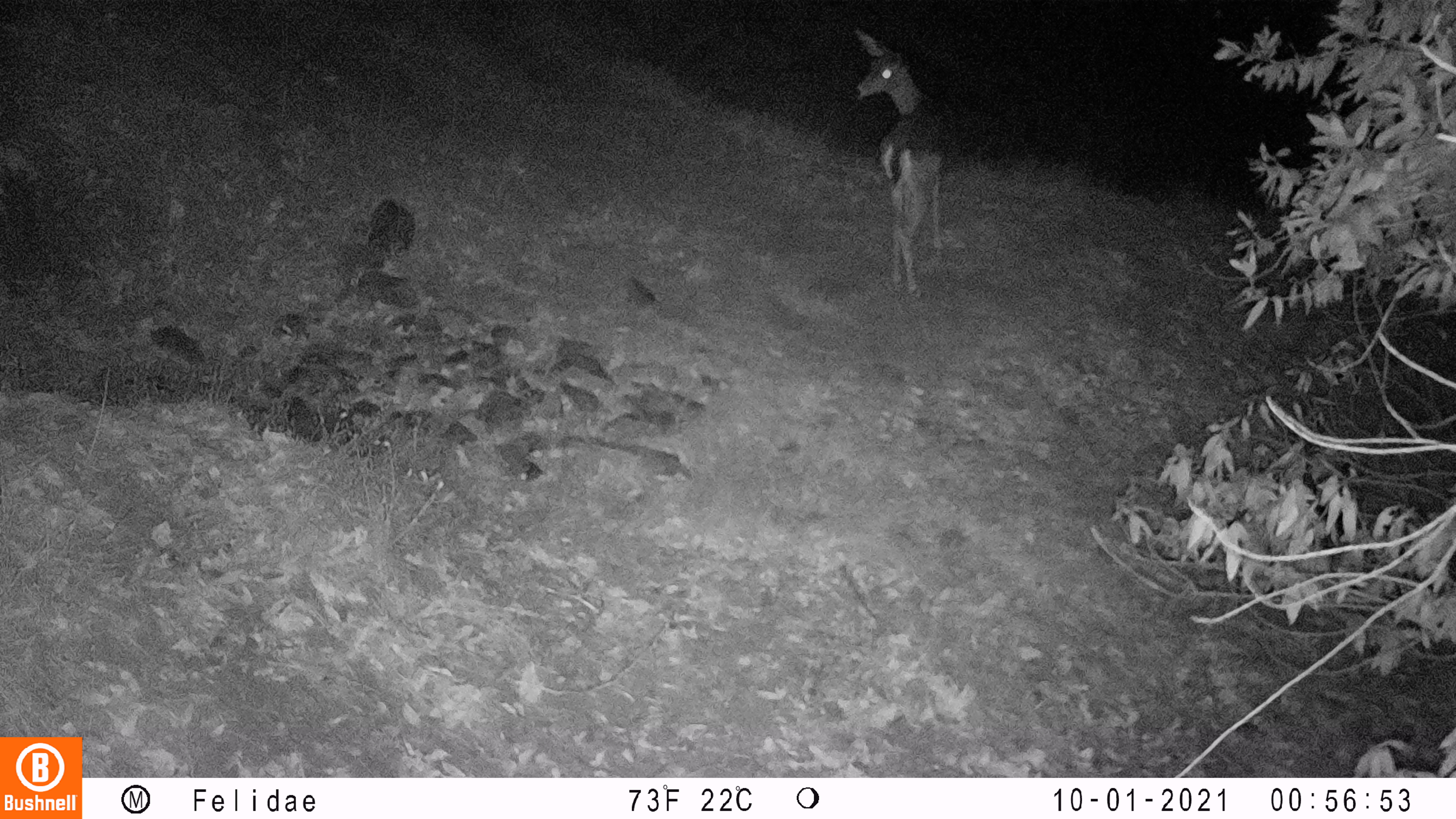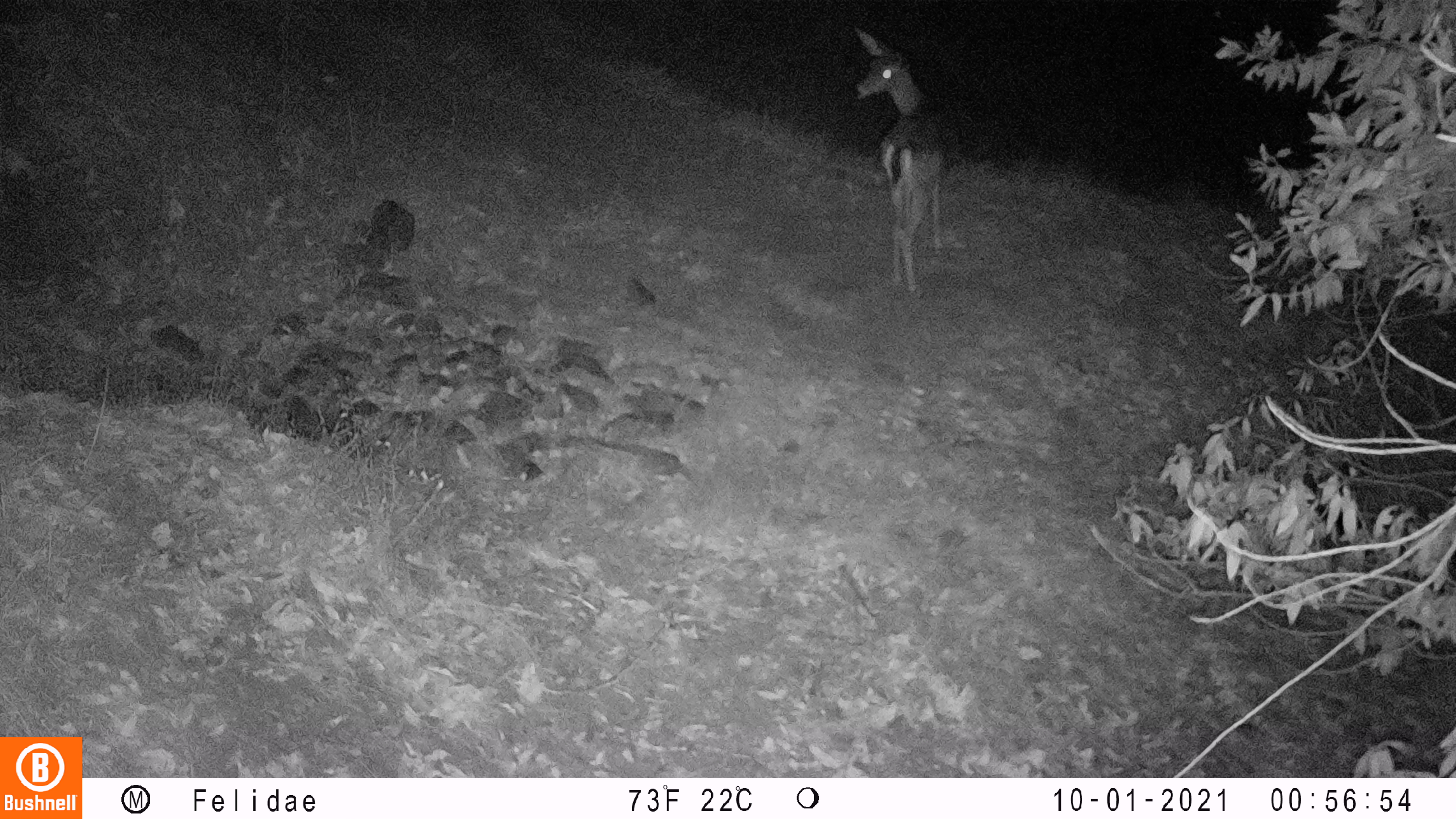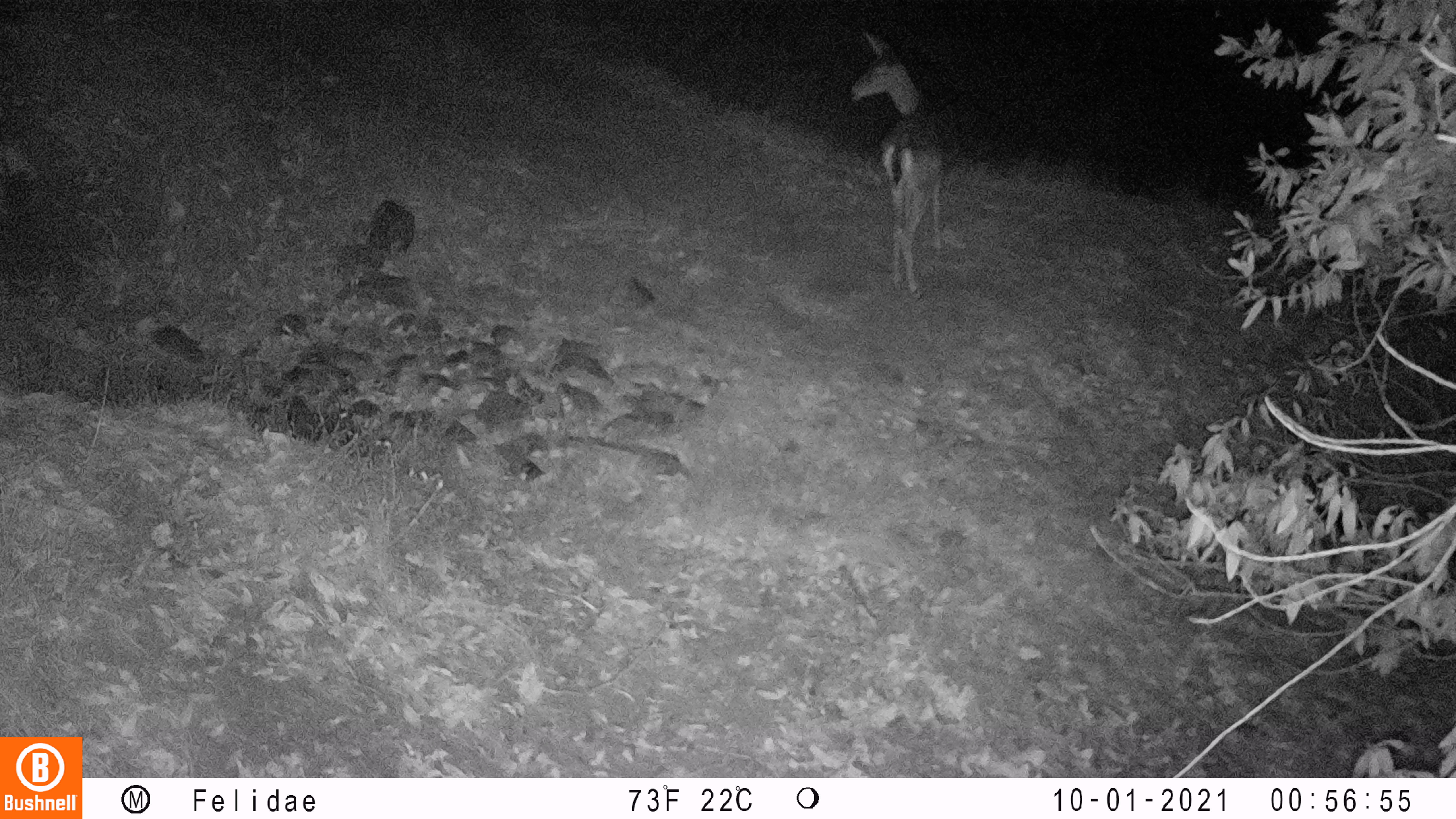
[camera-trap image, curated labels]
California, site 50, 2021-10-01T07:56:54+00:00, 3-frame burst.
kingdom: Animalia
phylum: Chordata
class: Mammalia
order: Artiodactyla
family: Cervidae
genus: Odocoileus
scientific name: Odocoileus hemionus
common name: mule deer